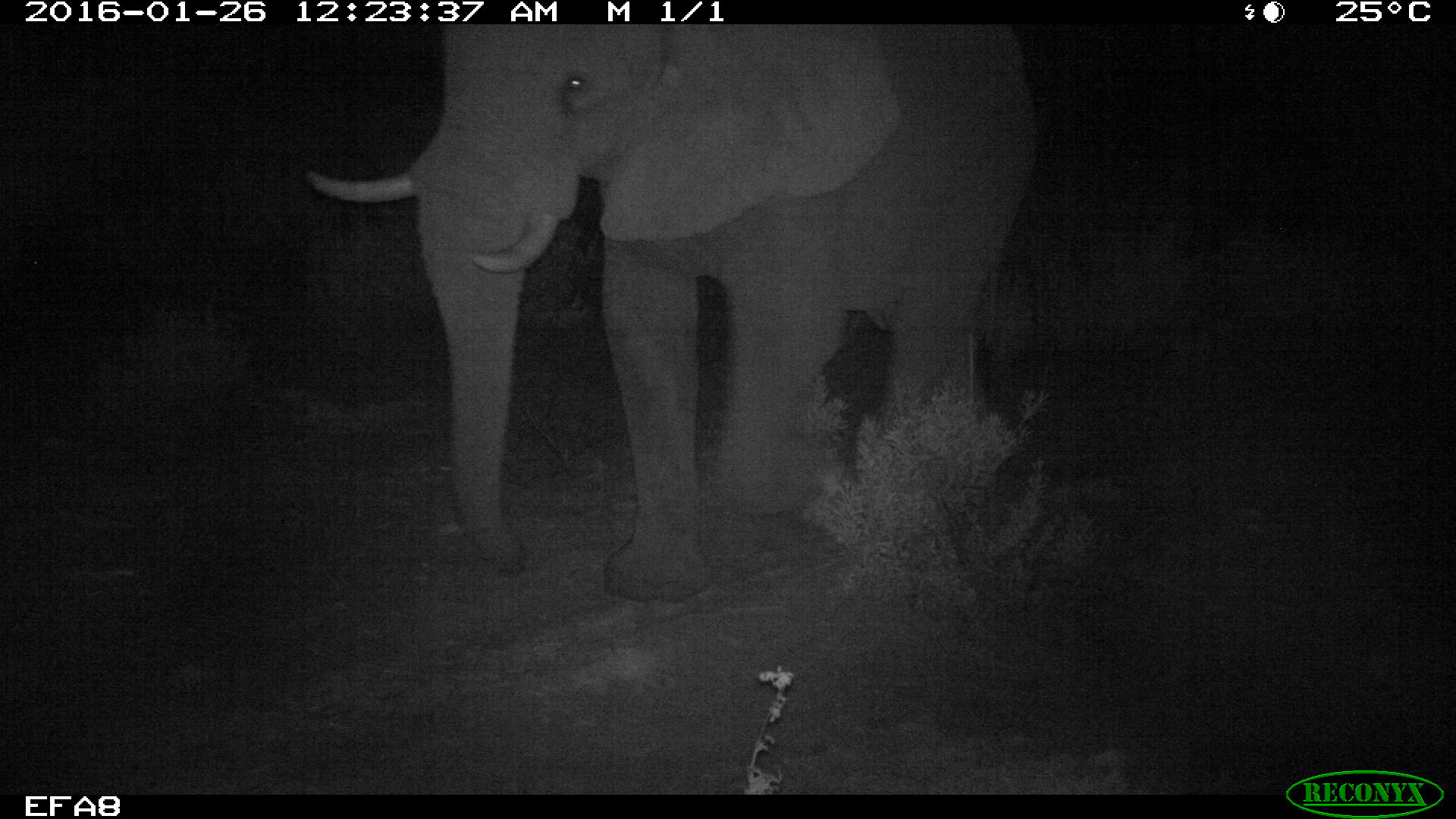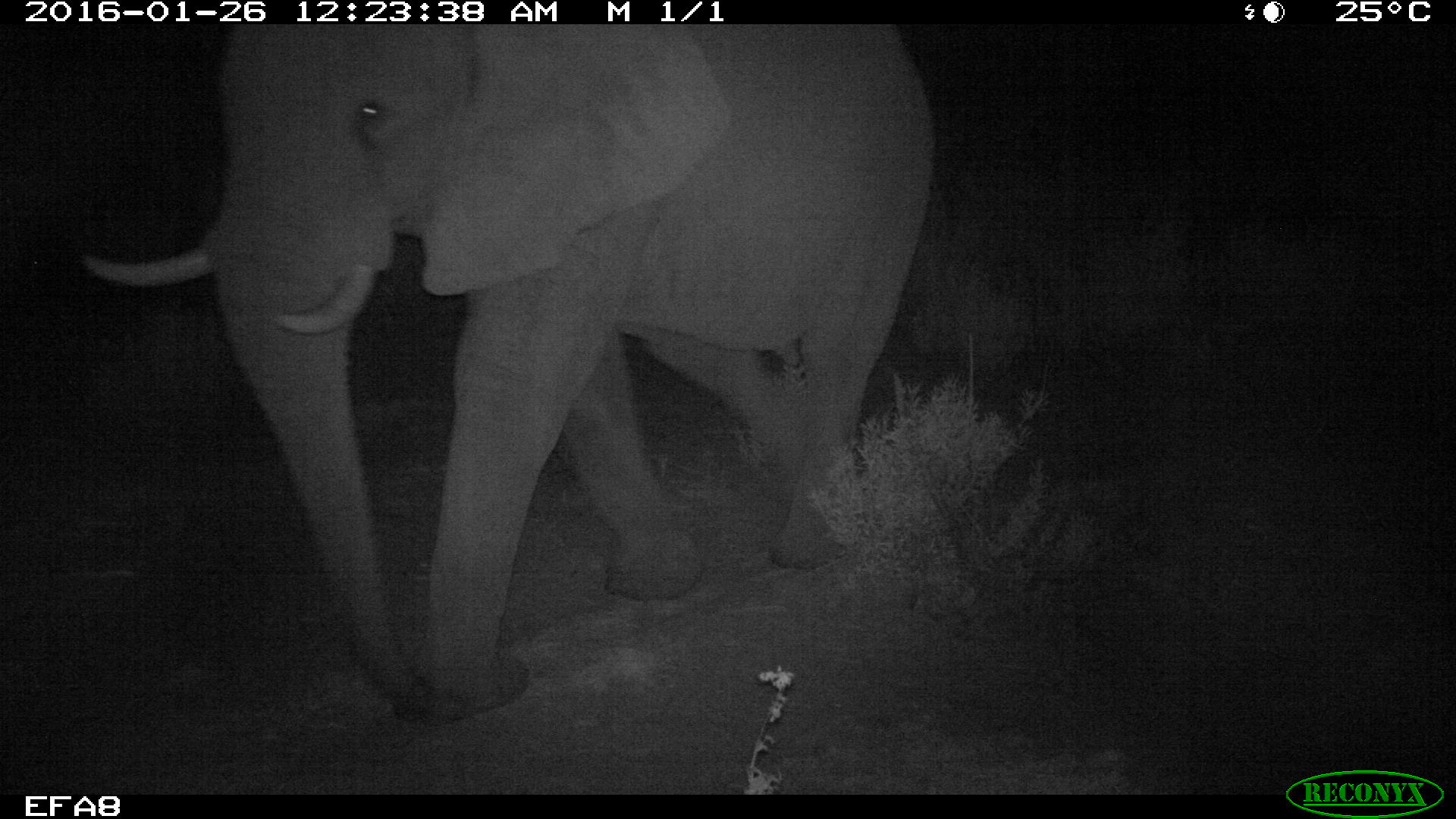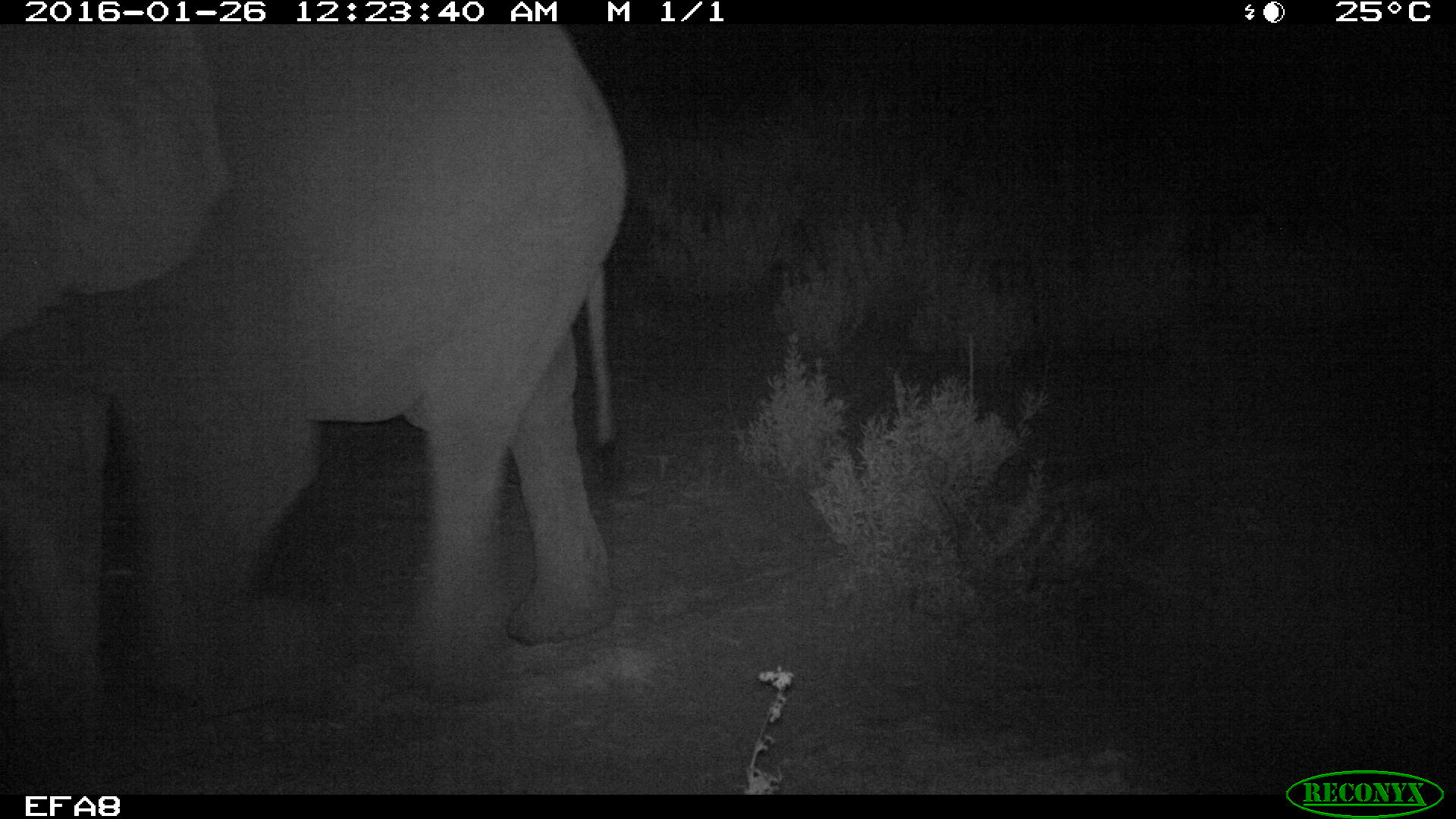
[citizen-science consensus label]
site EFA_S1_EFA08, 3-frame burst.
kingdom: Animalia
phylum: Chordata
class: Mammalia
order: Proboscidea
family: Elephantidae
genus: Loxodonta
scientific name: Loxodonta africana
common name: african bush elephant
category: elephant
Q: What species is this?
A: Elephant (african bush elephant) (Loxodonta africana).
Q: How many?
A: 1.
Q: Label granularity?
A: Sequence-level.